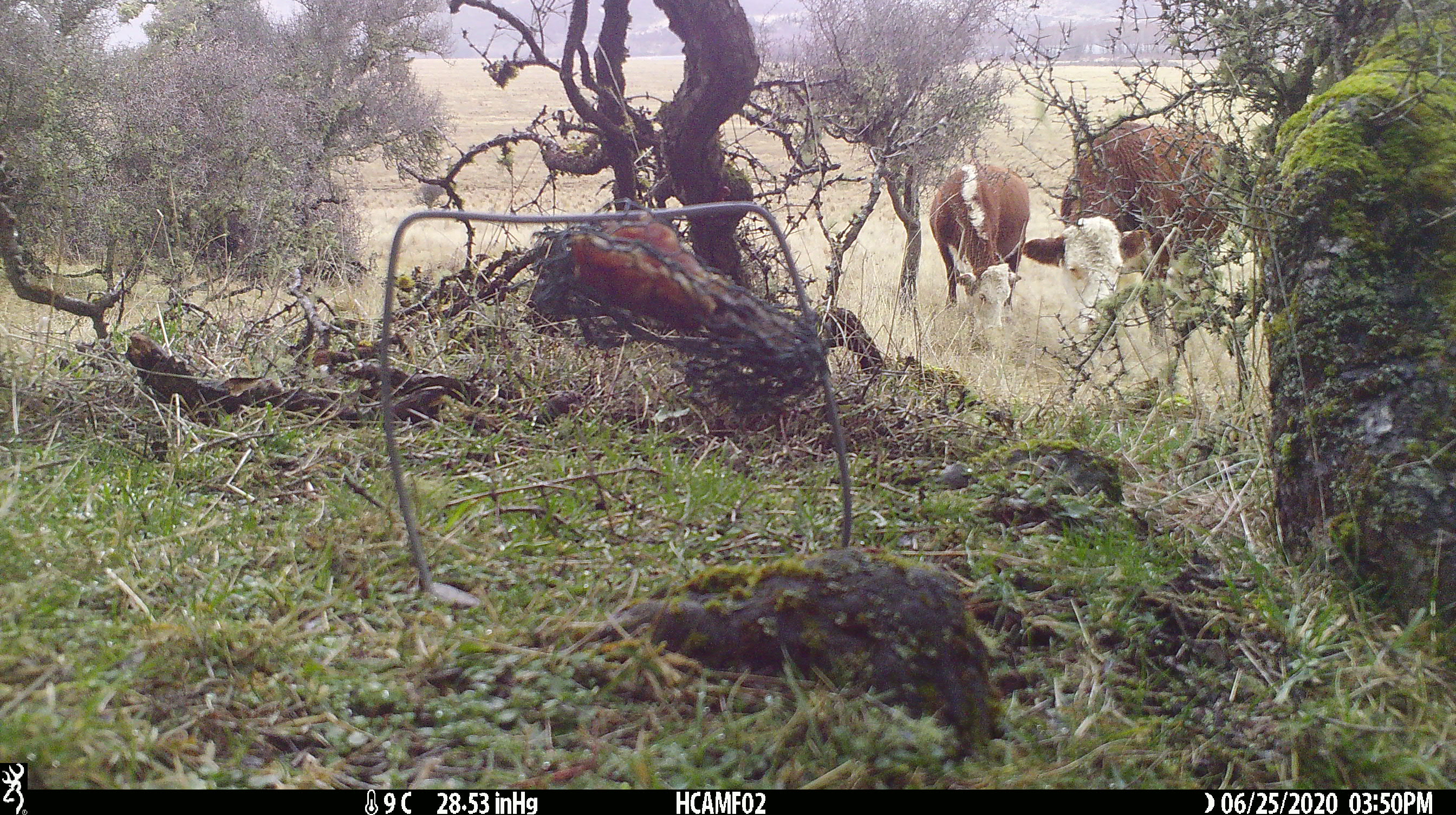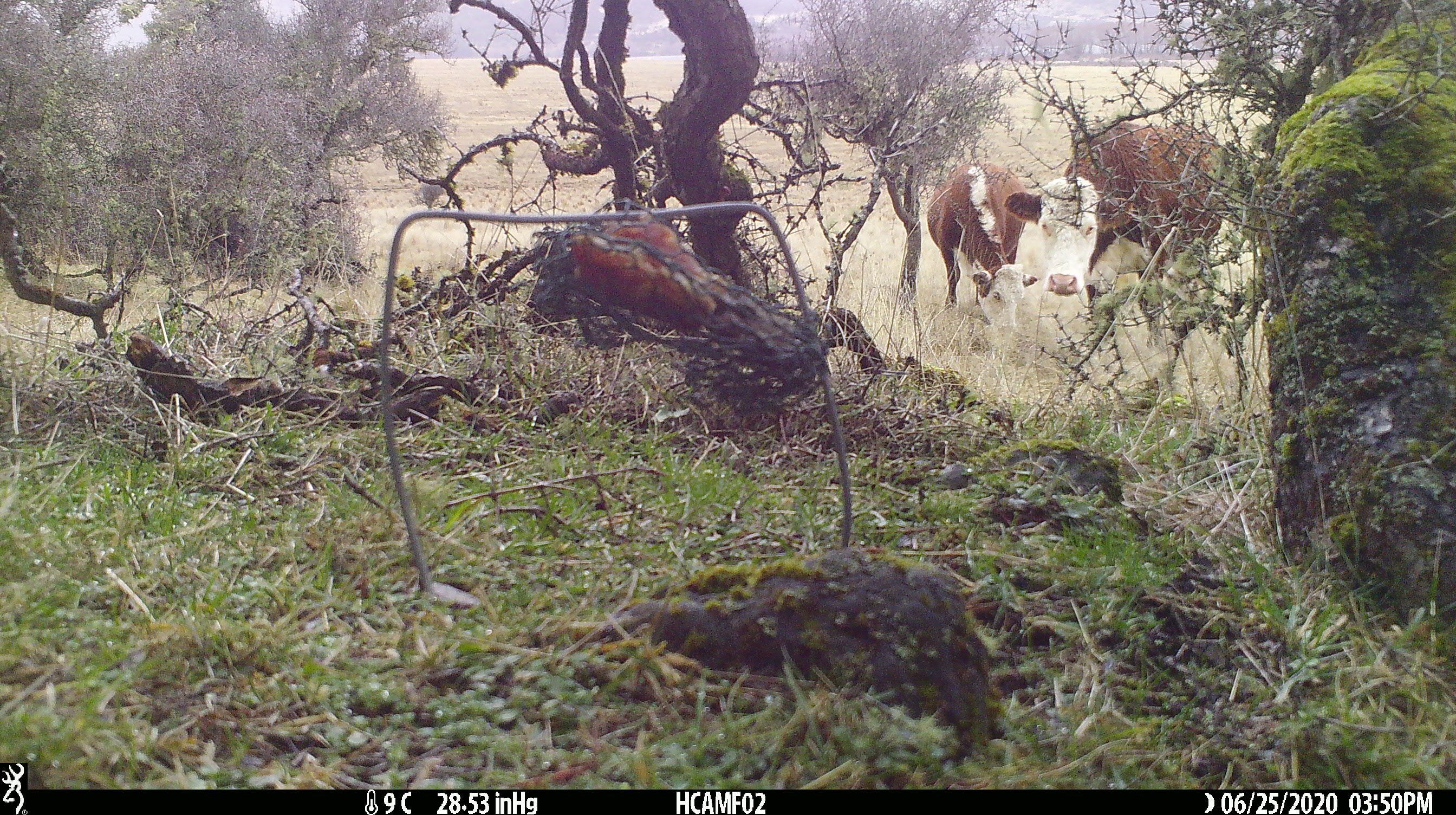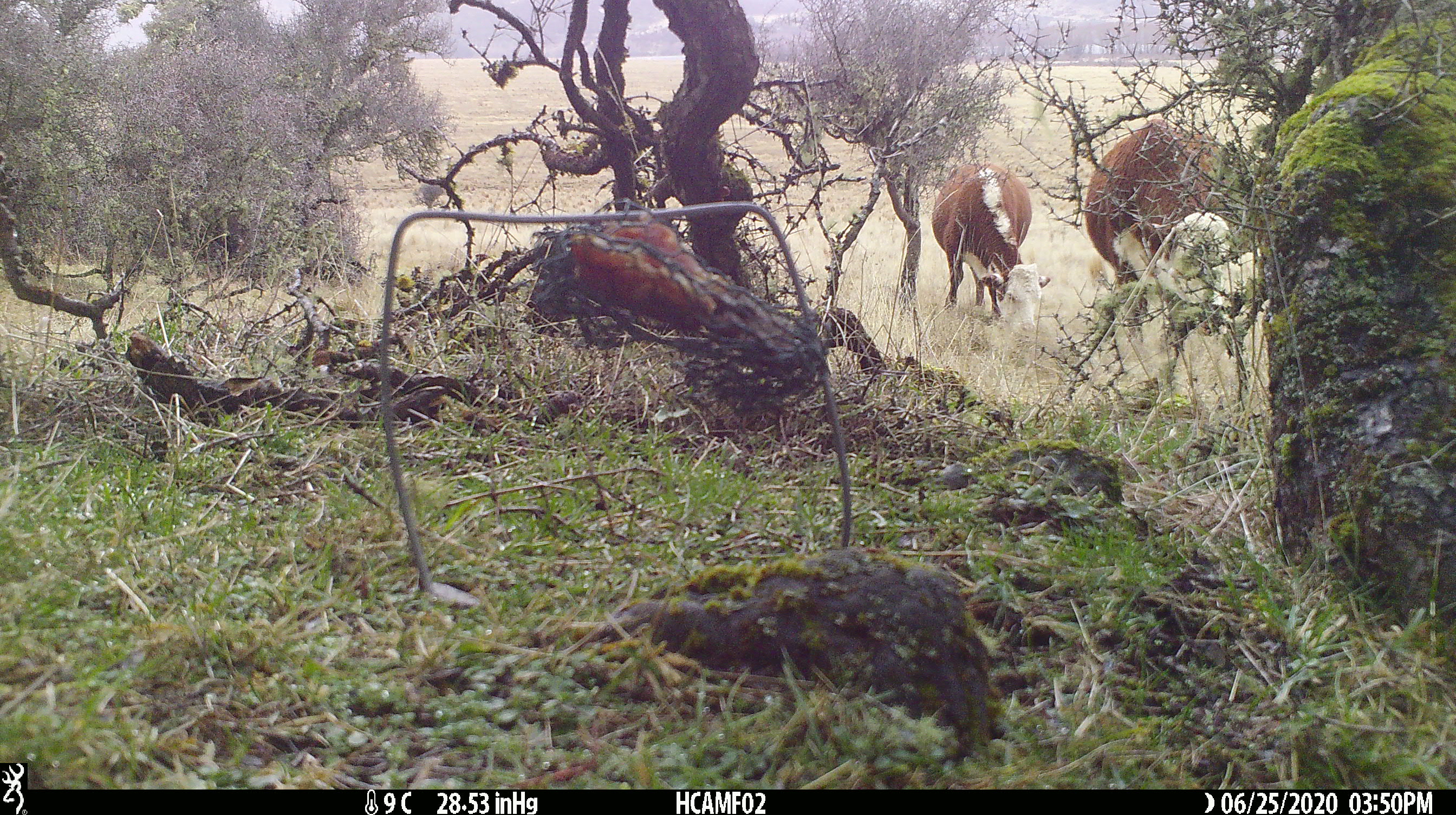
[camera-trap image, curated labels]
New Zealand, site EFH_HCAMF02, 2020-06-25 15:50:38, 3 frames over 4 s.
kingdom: Animalia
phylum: Chordata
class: Mammalia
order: Artiodactyla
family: Bovidae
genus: Bos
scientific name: Bos taurus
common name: domestic cow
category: cow